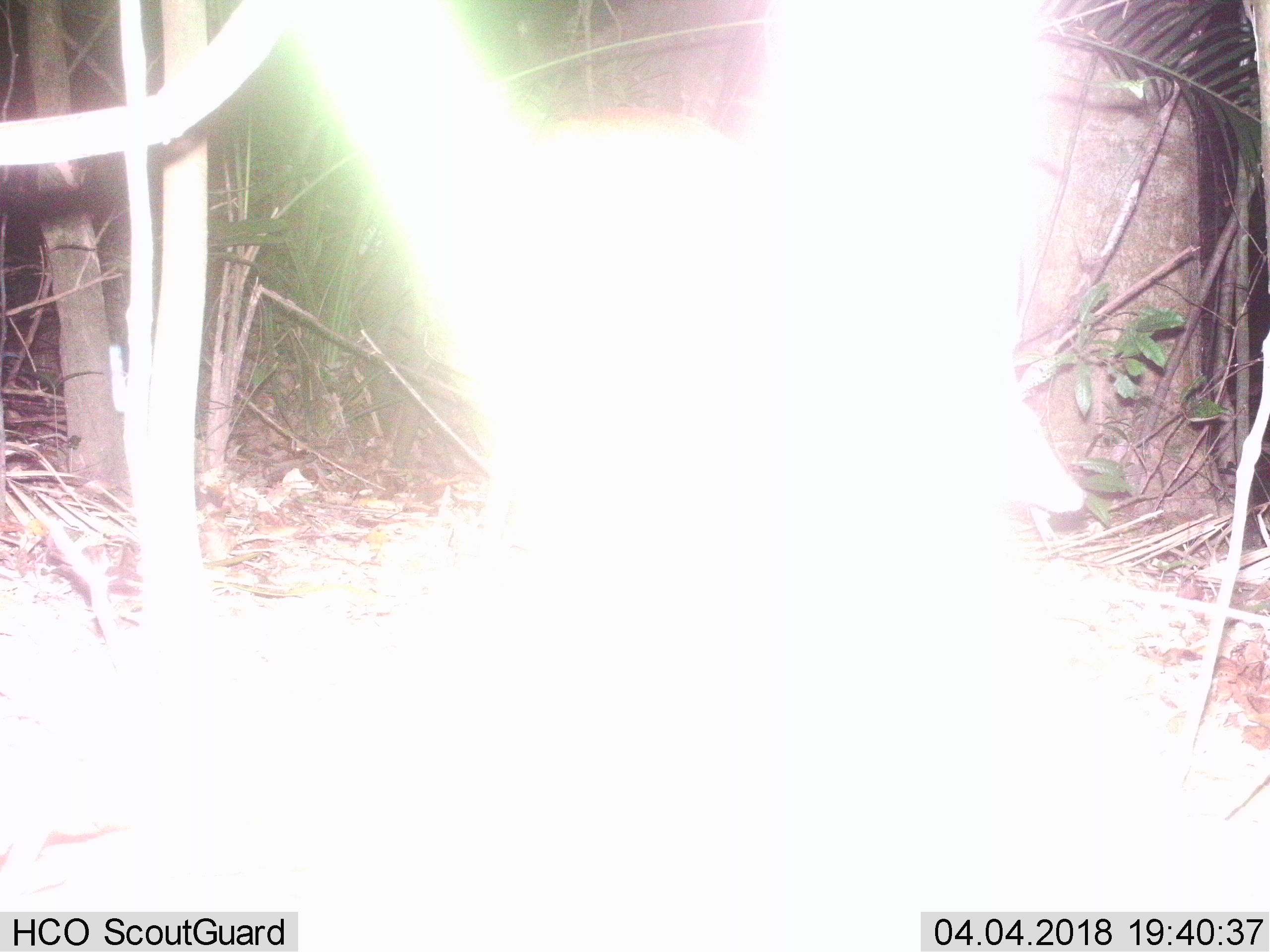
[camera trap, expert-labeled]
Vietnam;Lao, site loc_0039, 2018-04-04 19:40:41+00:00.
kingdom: Animalia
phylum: Chordata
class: Mammalia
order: Artiodactyla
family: Cervidae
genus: Muntiacus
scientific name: Muntiacus vuquangensis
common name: large-antlered muntjac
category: large antlered muntjac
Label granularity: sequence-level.